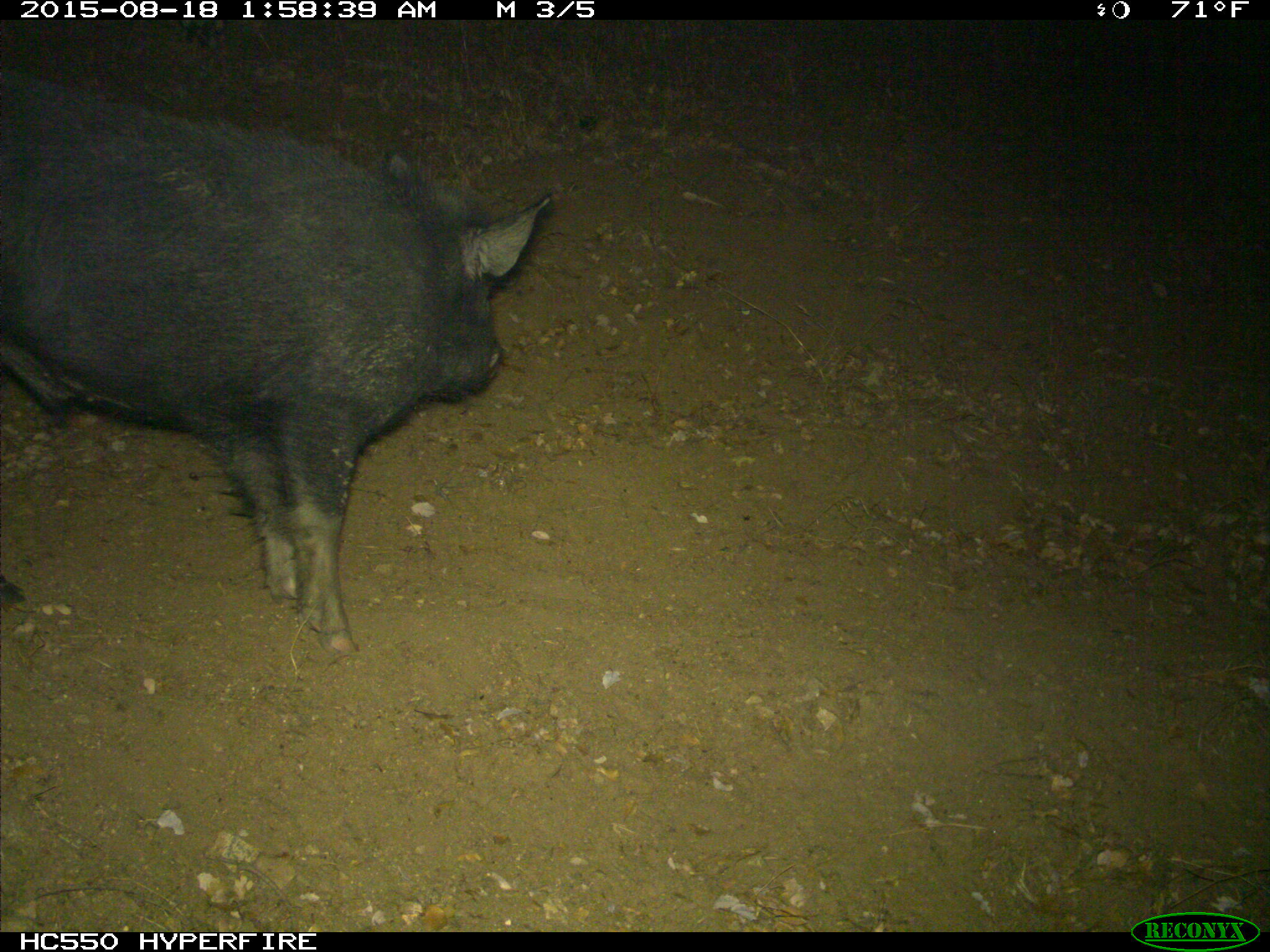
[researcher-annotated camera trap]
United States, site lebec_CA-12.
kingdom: Animalia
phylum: Chordata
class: Mammalia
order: Artiodactyla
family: Suidae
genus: Sus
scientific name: Sus scrofa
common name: wild boar